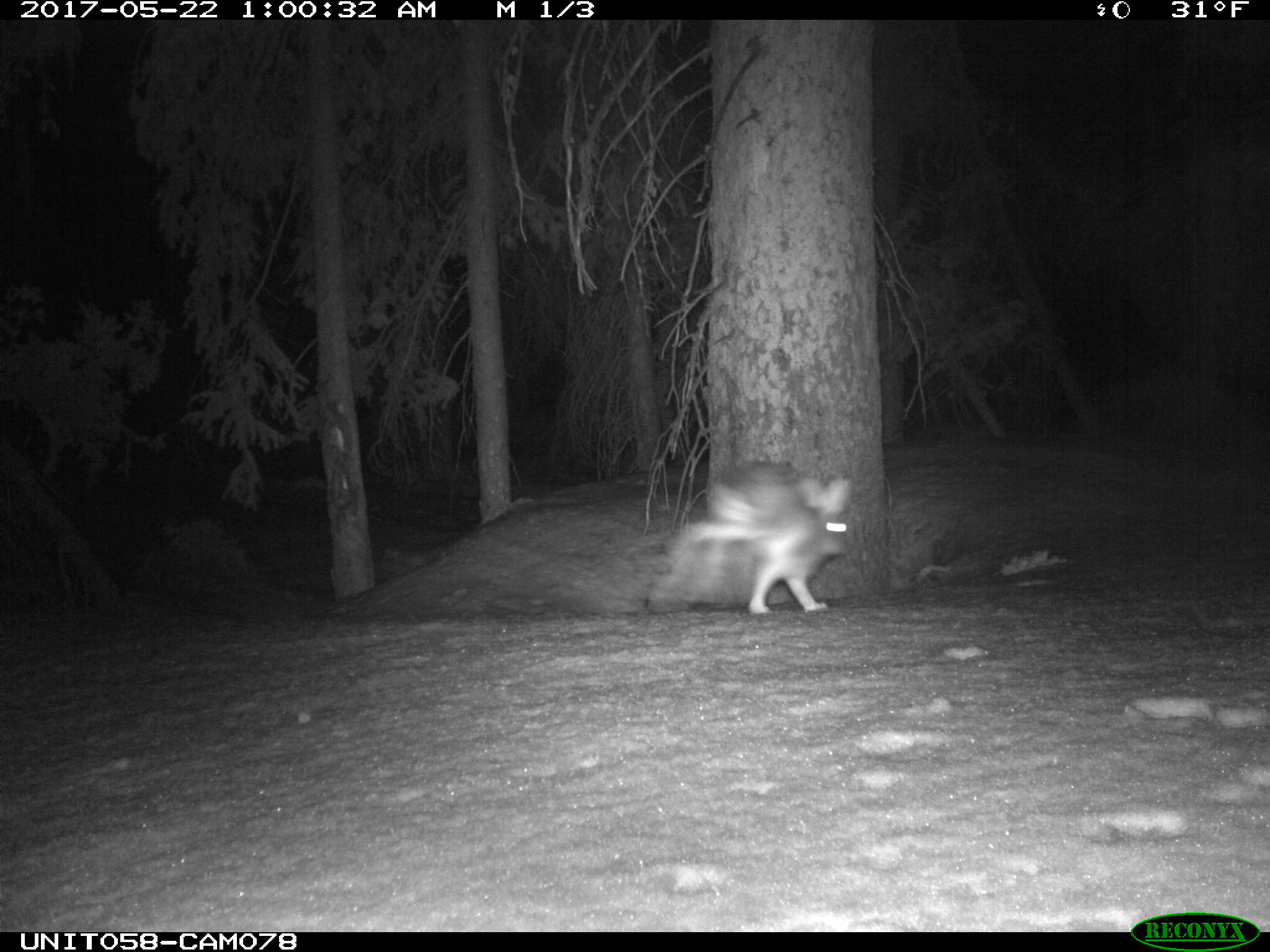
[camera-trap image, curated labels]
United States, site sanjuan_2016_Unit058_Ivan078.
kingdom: Animalia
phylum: Chordata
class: Mammalia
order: Lagomorpha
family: Leporidae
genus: Lepus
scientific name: Lepus americanus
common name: snowshoe hare